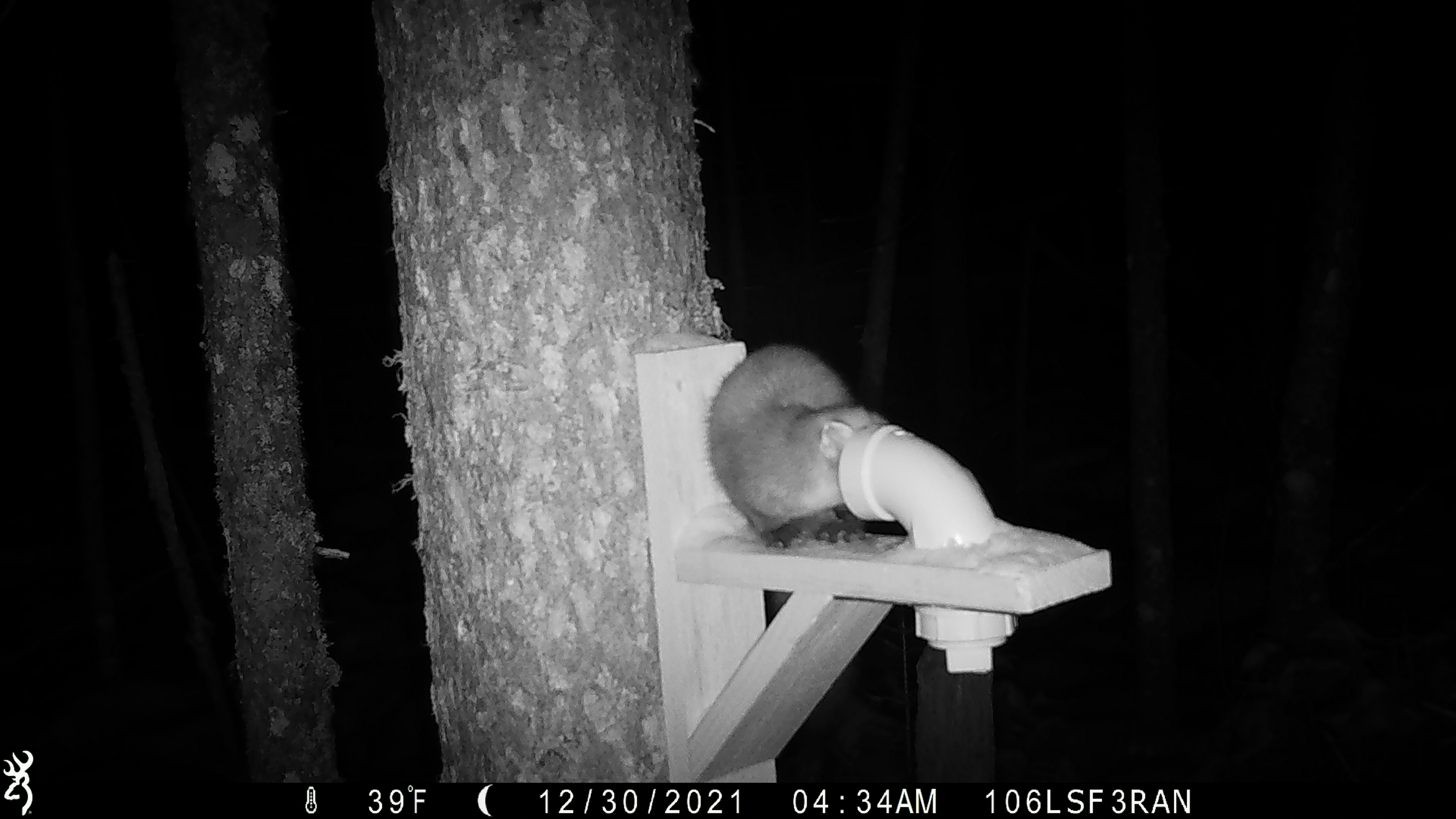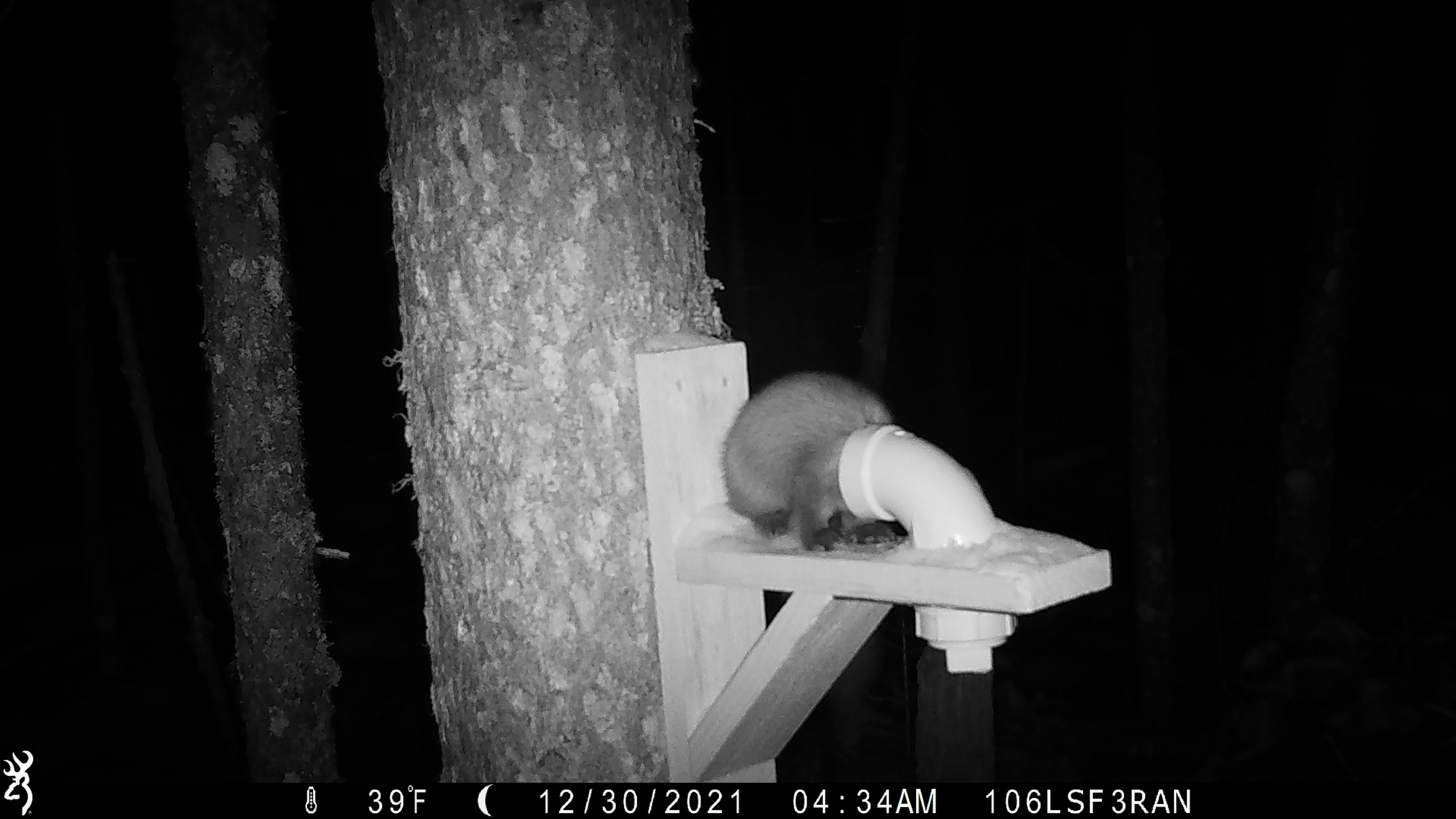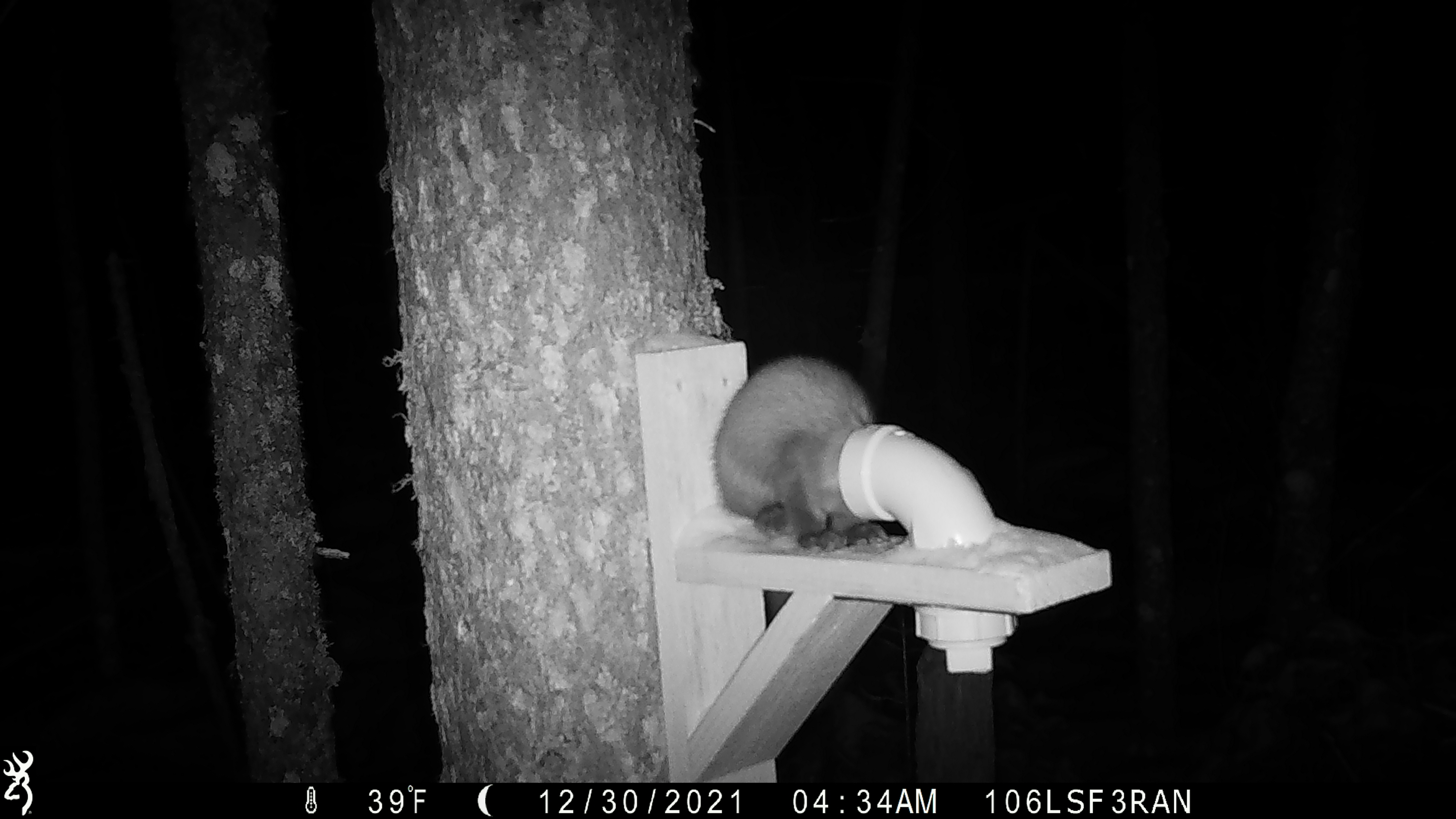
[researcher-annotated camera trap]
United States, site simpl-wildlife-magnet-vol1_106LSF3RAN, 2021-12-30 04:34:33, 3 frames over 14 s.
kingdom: Animalia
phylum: Chordata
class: Mammalia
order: Carnivora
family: Mustelidae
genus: Martes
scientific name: Martes americana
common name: american marten